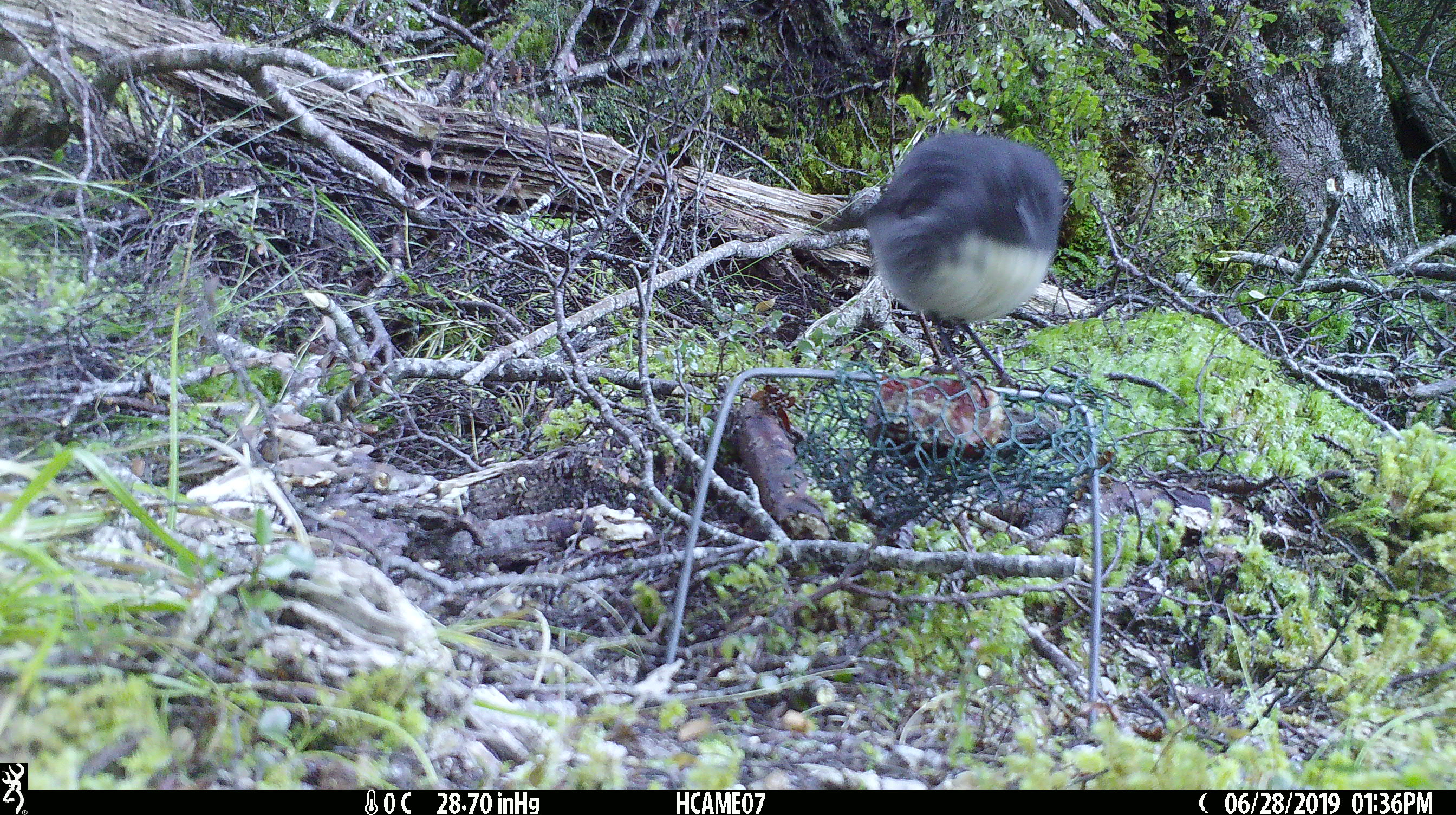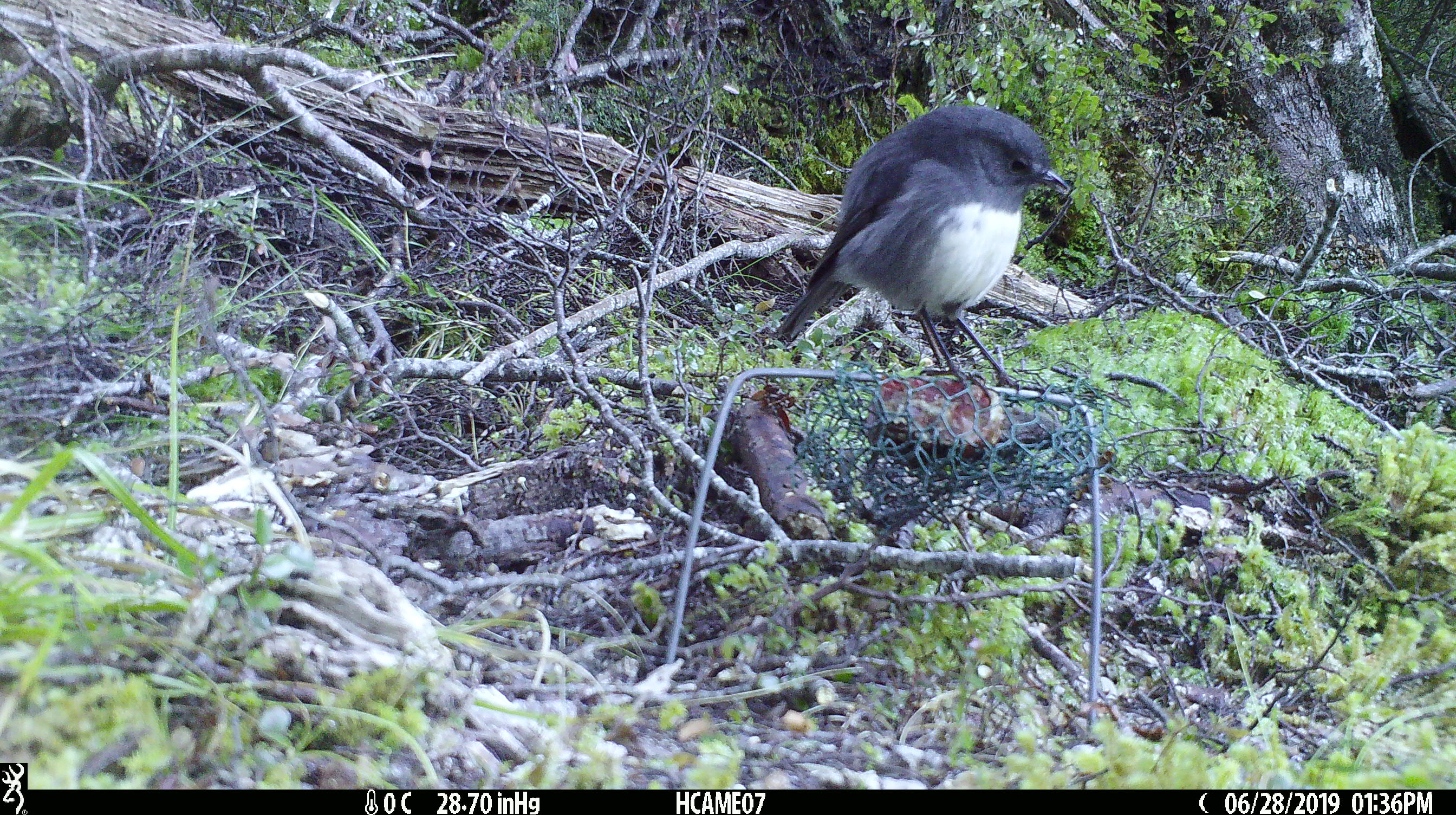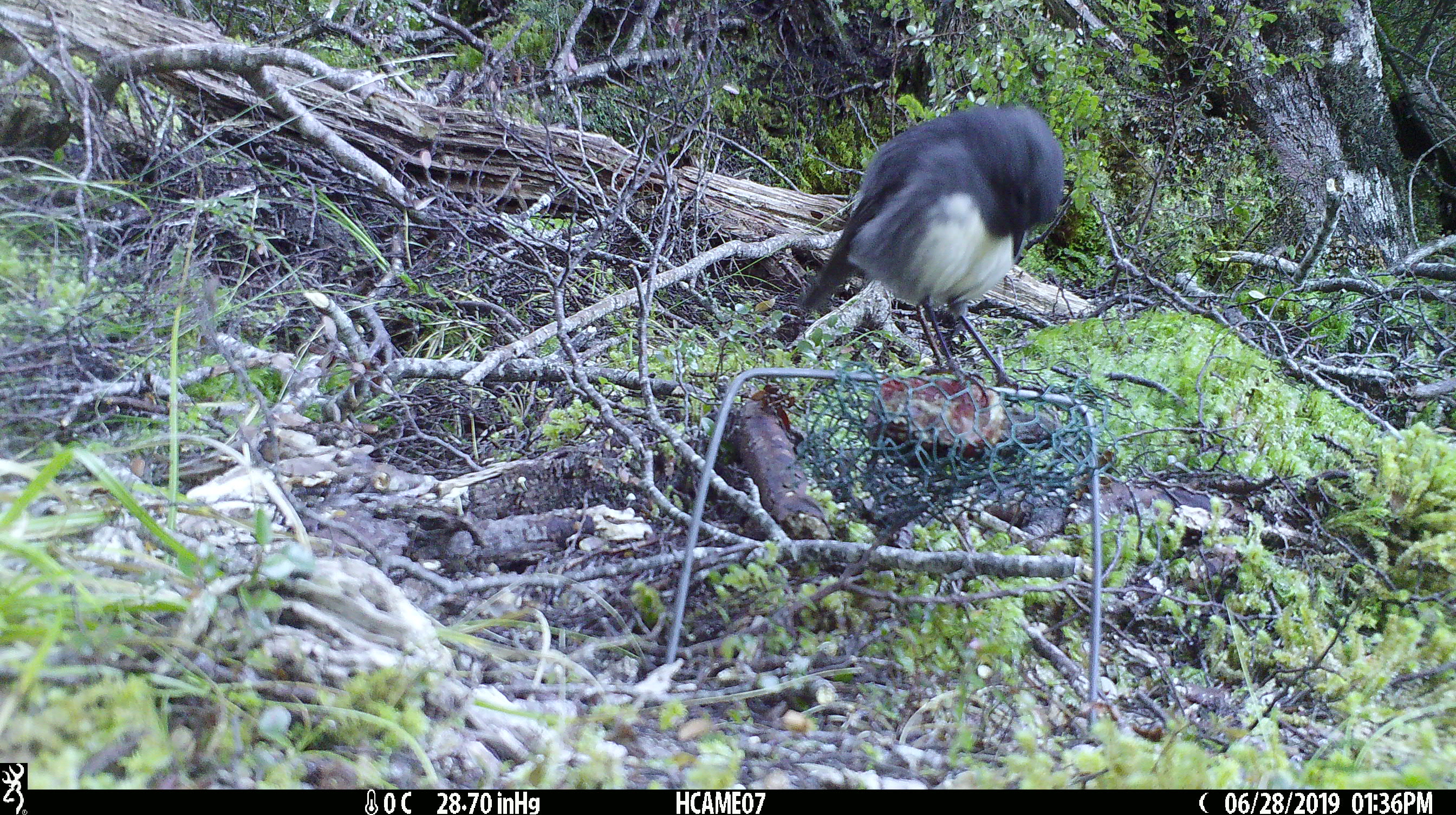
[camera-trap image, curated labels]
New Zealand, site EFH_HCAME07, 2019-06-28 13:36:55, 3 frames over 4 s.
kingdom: Animalia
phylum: Chordata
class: Aves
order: Passeriformes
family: Petroicidae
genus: Petroica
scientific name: Petroica australis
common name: new zealand robin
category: robin